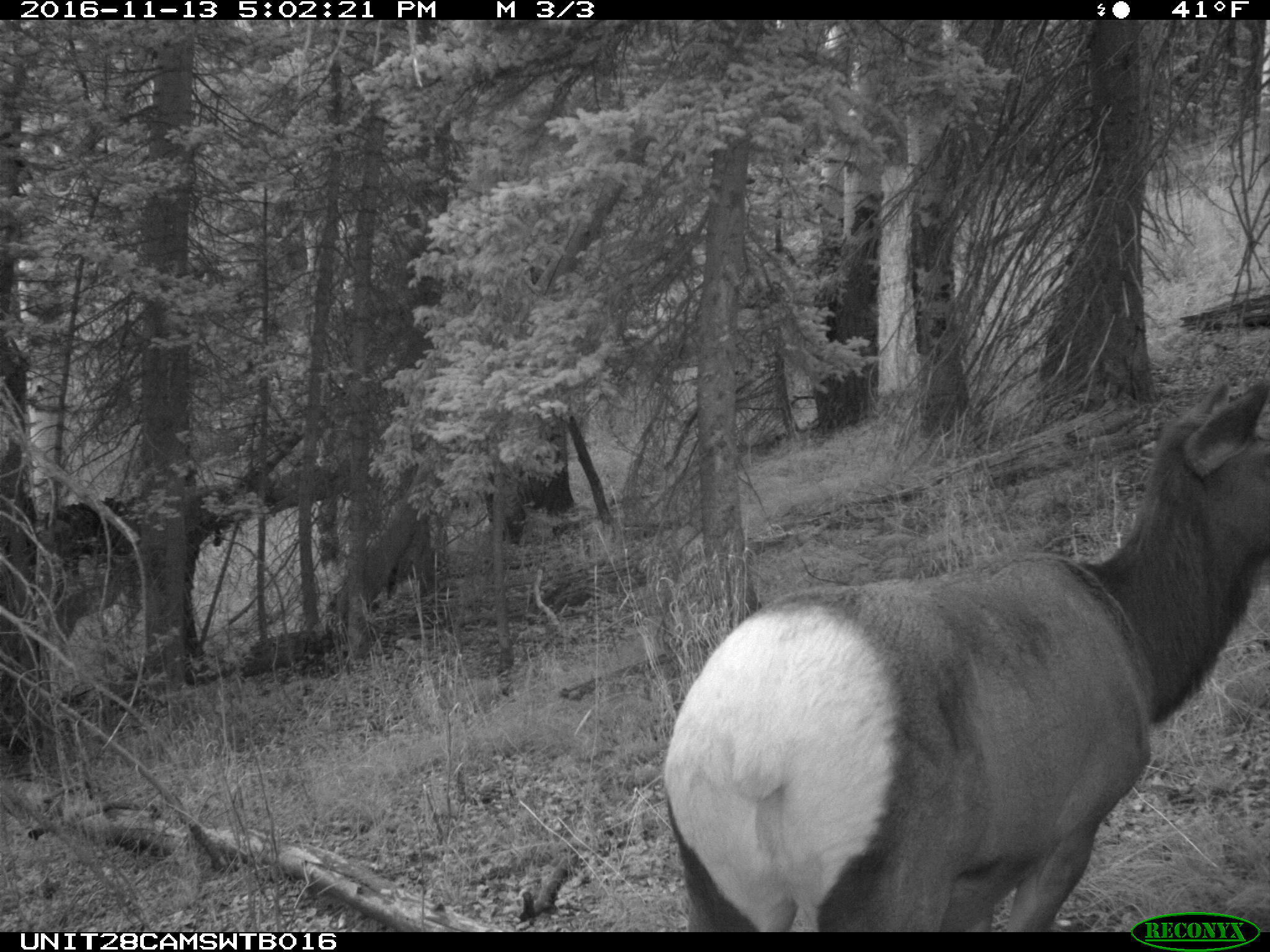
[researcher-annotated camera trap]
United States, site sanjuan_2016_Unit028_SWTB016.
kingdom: Animalia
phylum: Chordata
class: Mammalia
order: Artiodactyla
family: Cervidae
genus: Cervus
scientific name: Cervus elaphus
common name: red deer